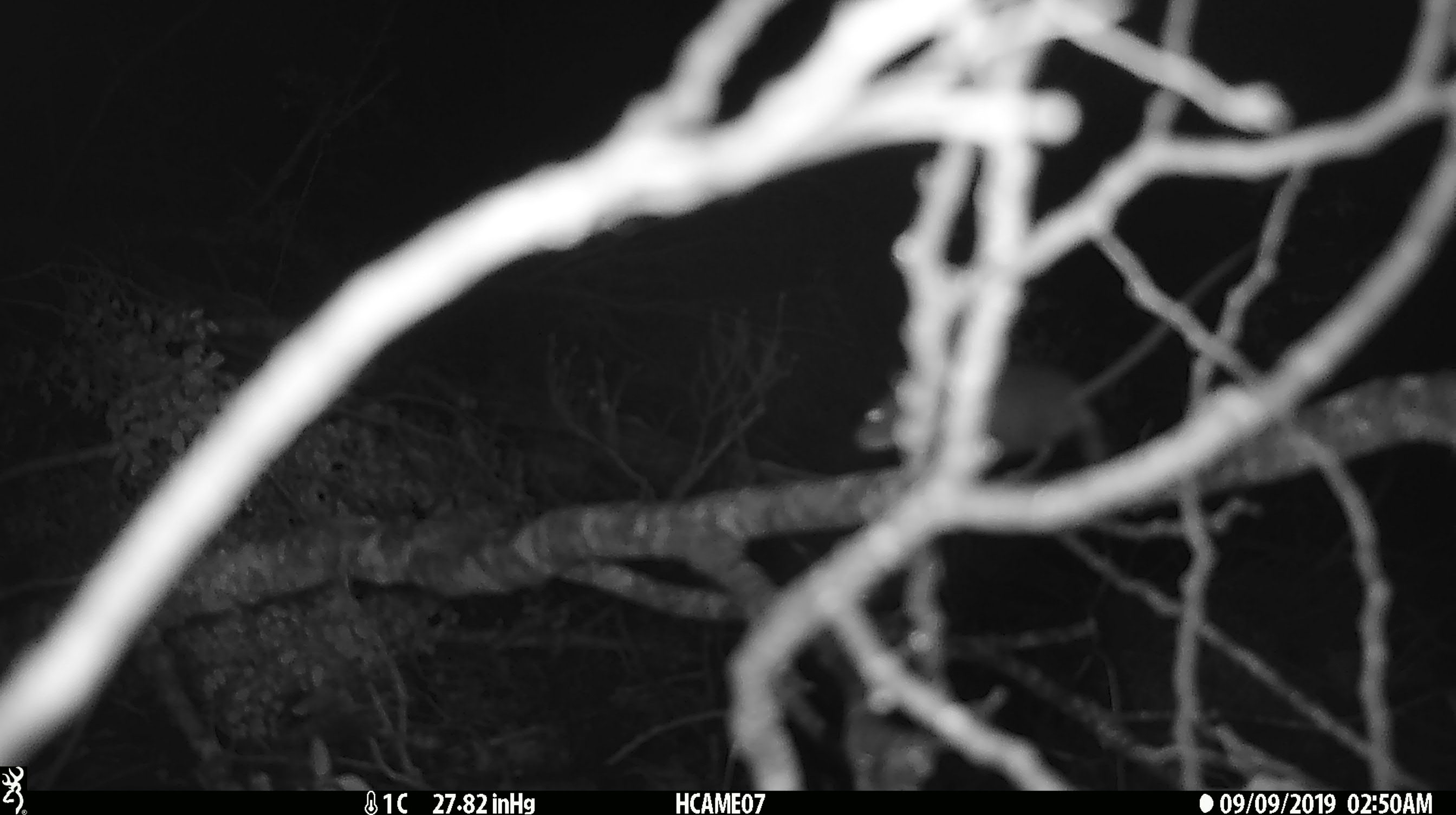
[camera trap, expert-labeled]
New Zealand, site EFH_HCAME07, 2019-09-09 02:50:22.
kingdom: Animalia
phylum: Chordata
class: Mammalia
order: Rodentia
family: Muridae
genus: Mus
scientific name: Mus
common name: mouse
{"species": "mouse (Mus)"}